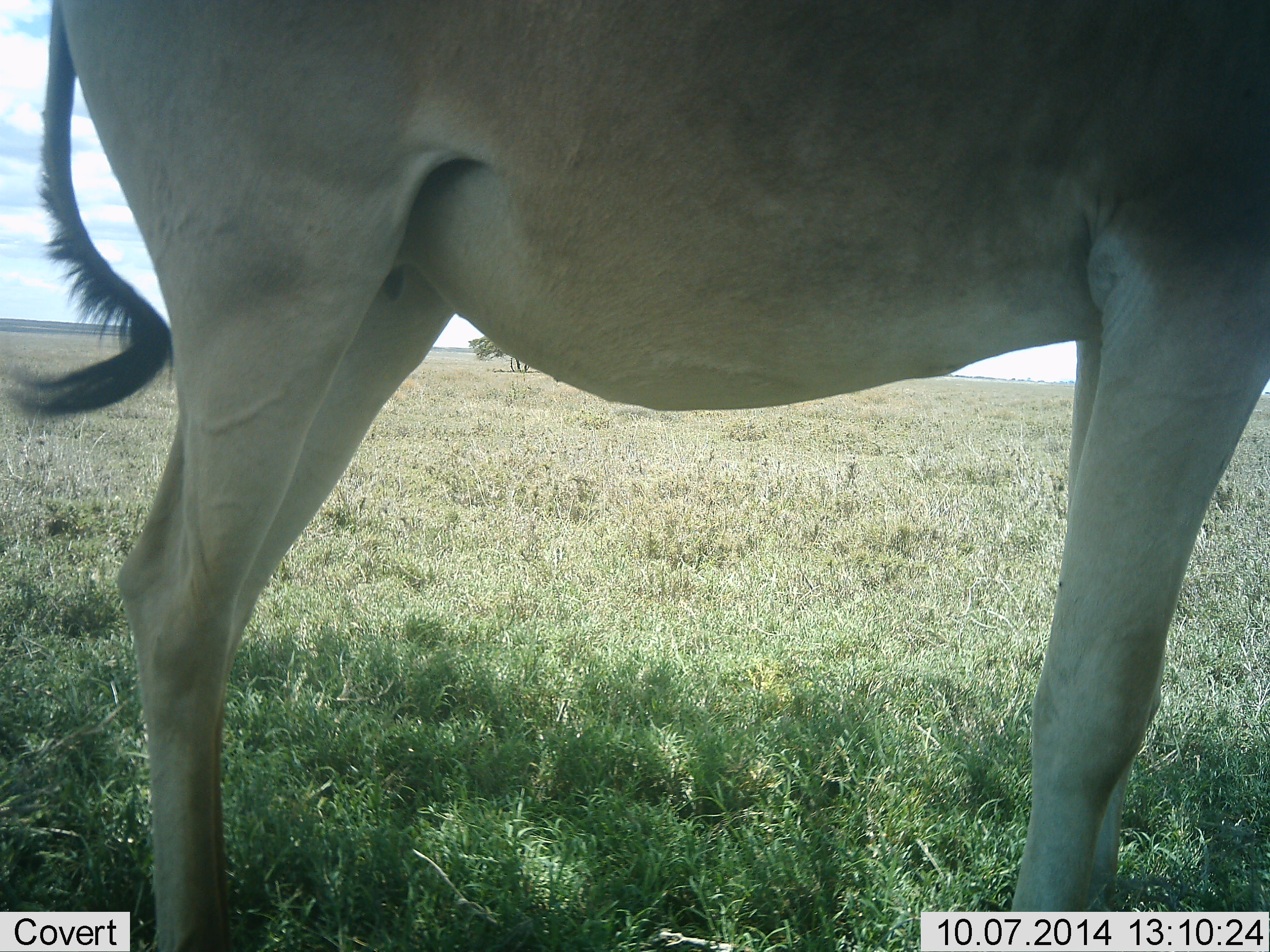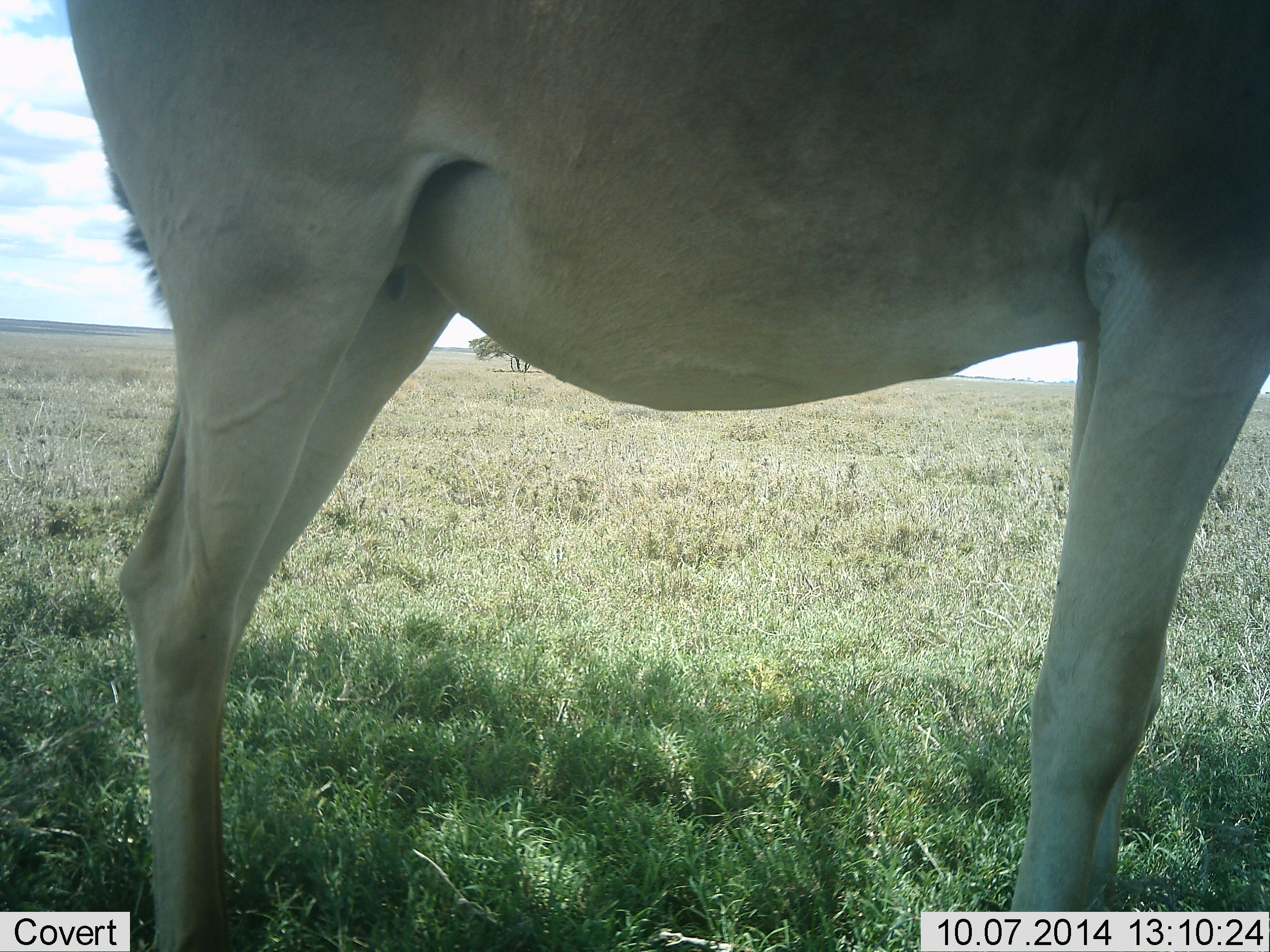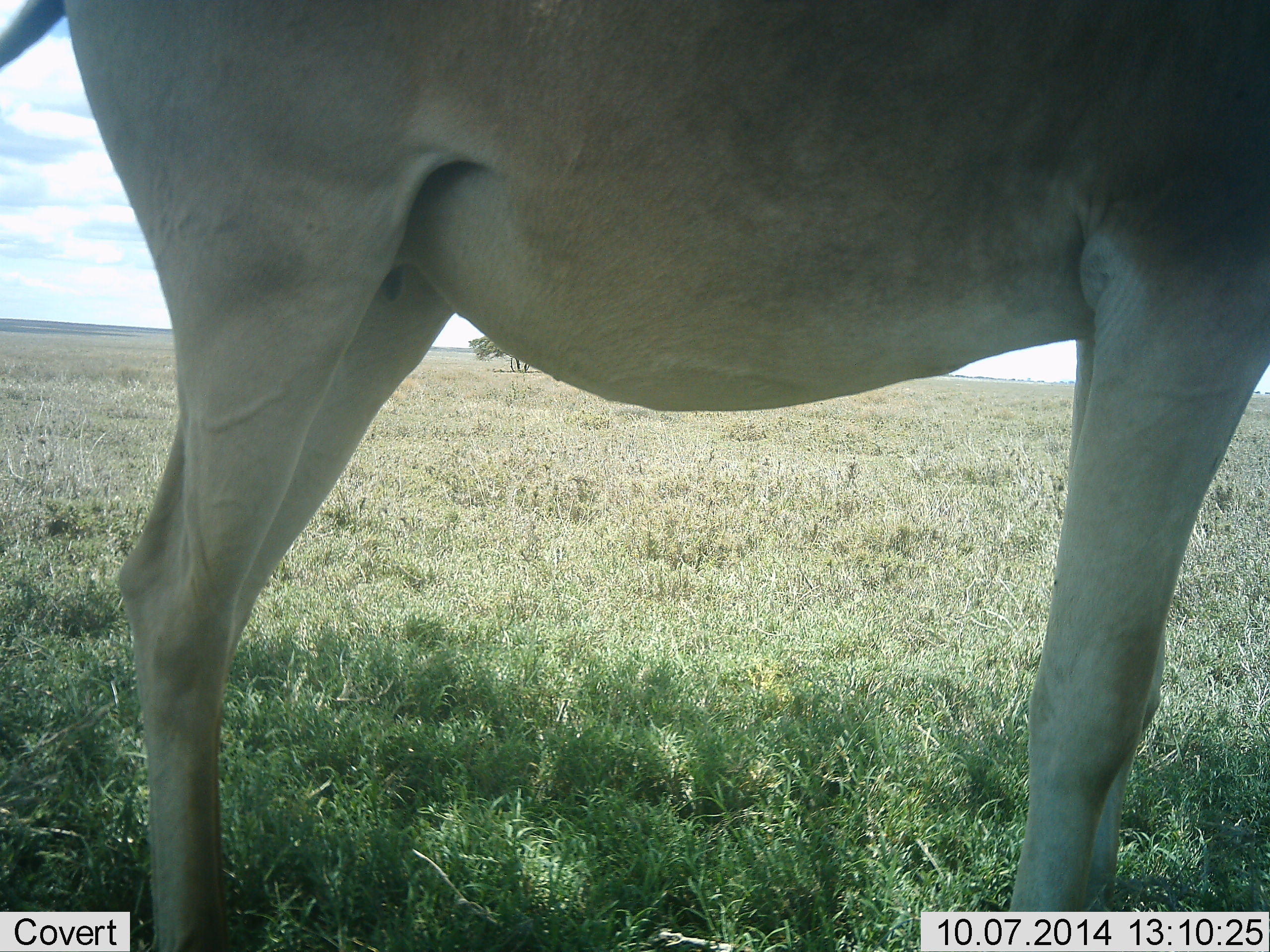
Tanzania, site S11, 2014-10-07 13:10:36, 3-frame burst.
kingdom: Animalia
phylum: Chordata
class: Mammalia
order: Artiodactyla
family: Bovidae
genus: Alcelaphus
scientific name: Alcelaphus buselaphus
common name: hartebeest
Hartebeest (Alcelaphus buselaphus), count 1. Behavior (volunteer vote fractions): standing 100%, resting 0%, moving 0%, interacting 0%. Young present (vote fraction): 0%. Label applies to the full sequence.